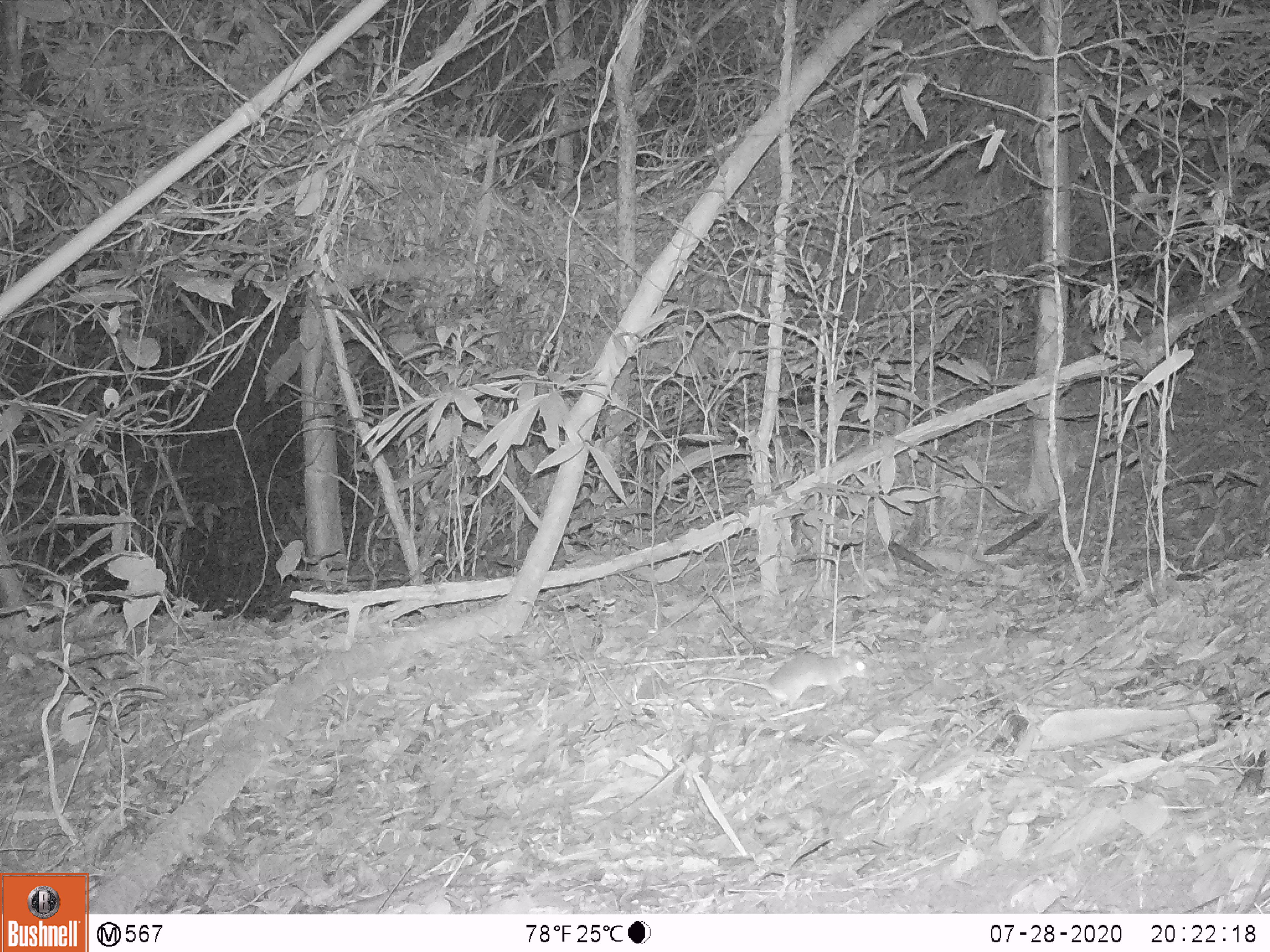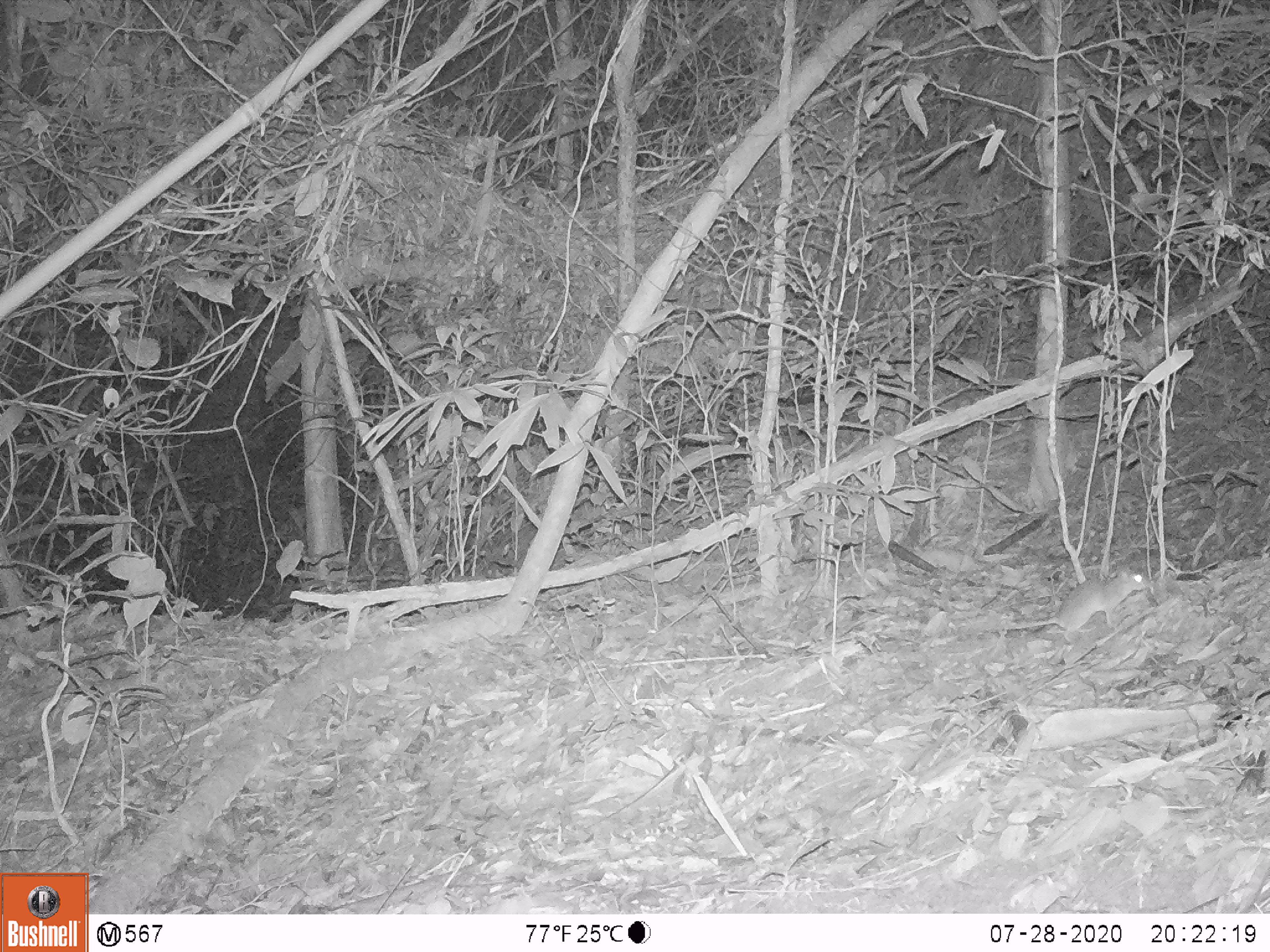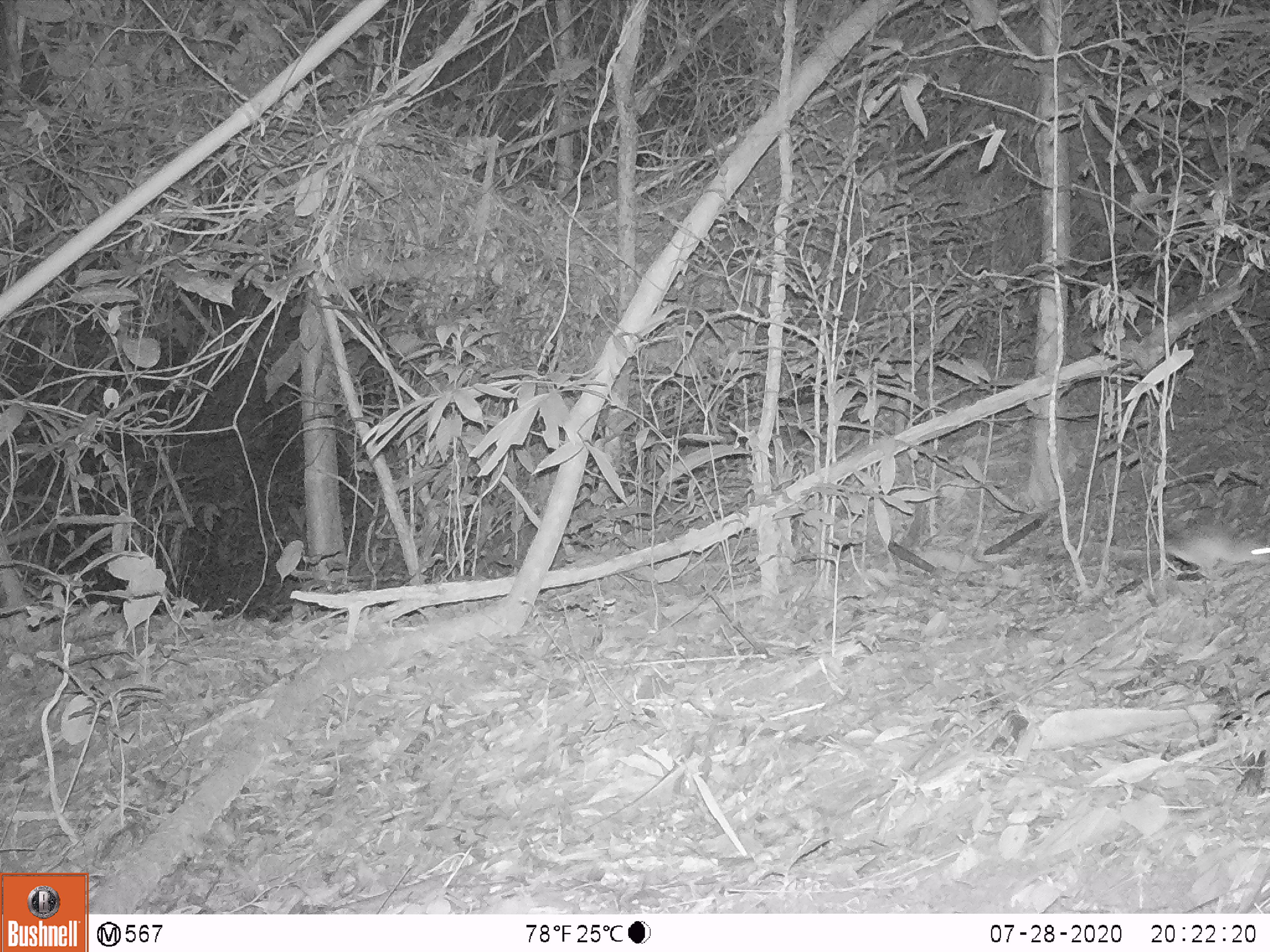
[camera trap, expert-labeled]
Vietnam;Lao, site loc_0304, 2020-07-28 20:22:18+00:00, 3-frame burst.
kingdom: Animalia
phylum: Chordata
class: Mammalia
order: Rodentia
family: Muridae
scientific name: Muridae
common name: old-world mice and rats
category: unidentified murid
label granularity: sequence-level